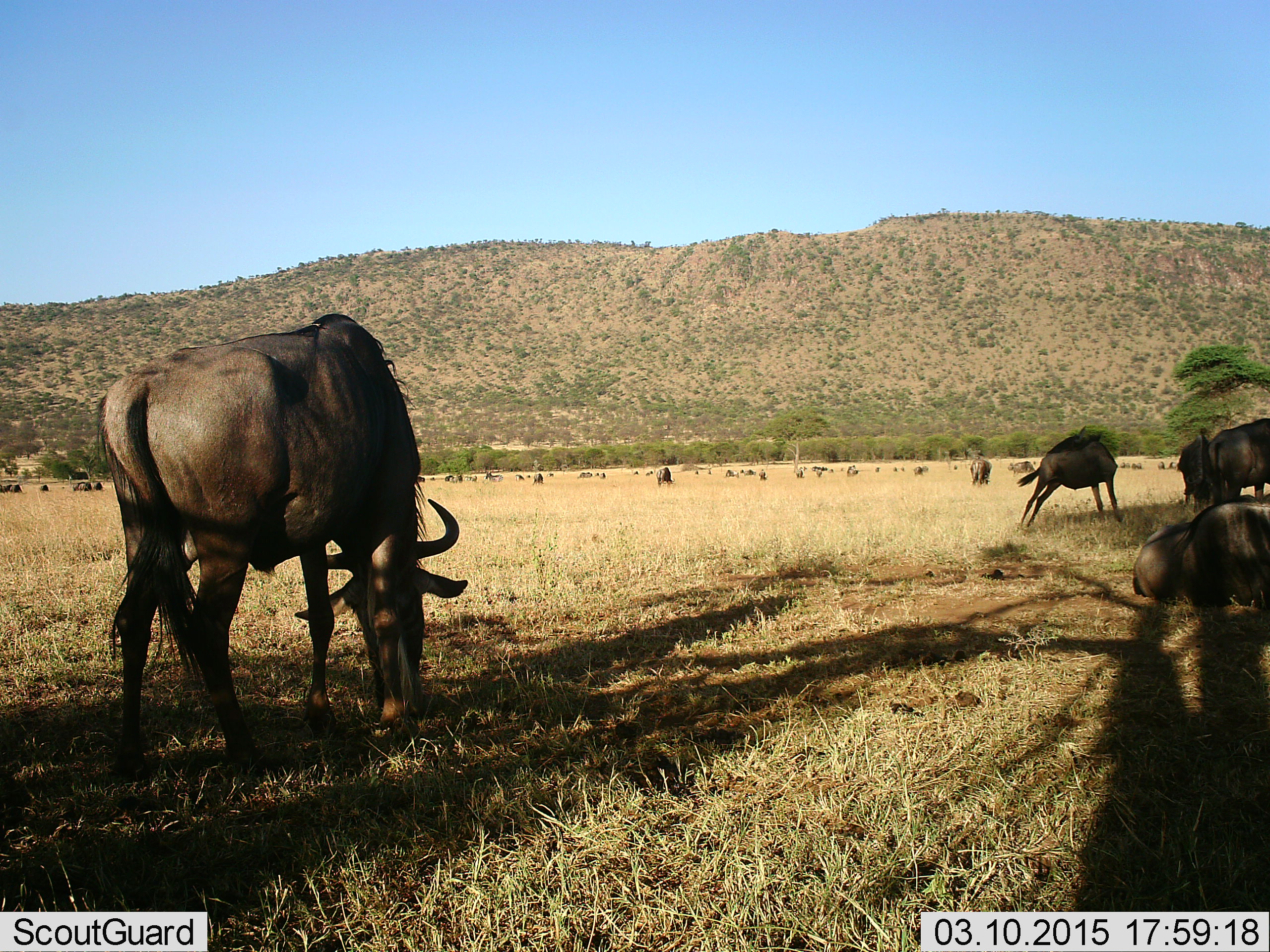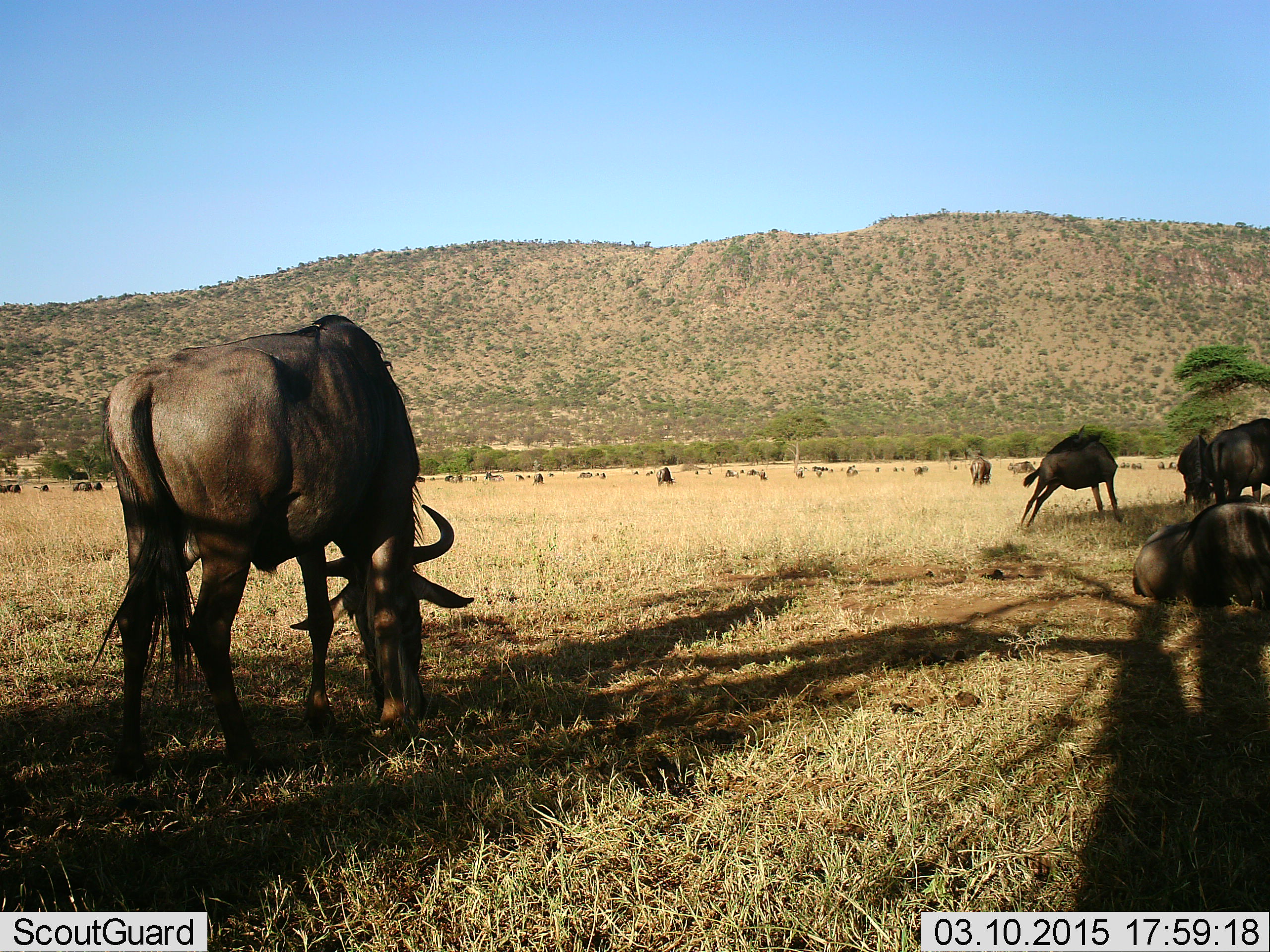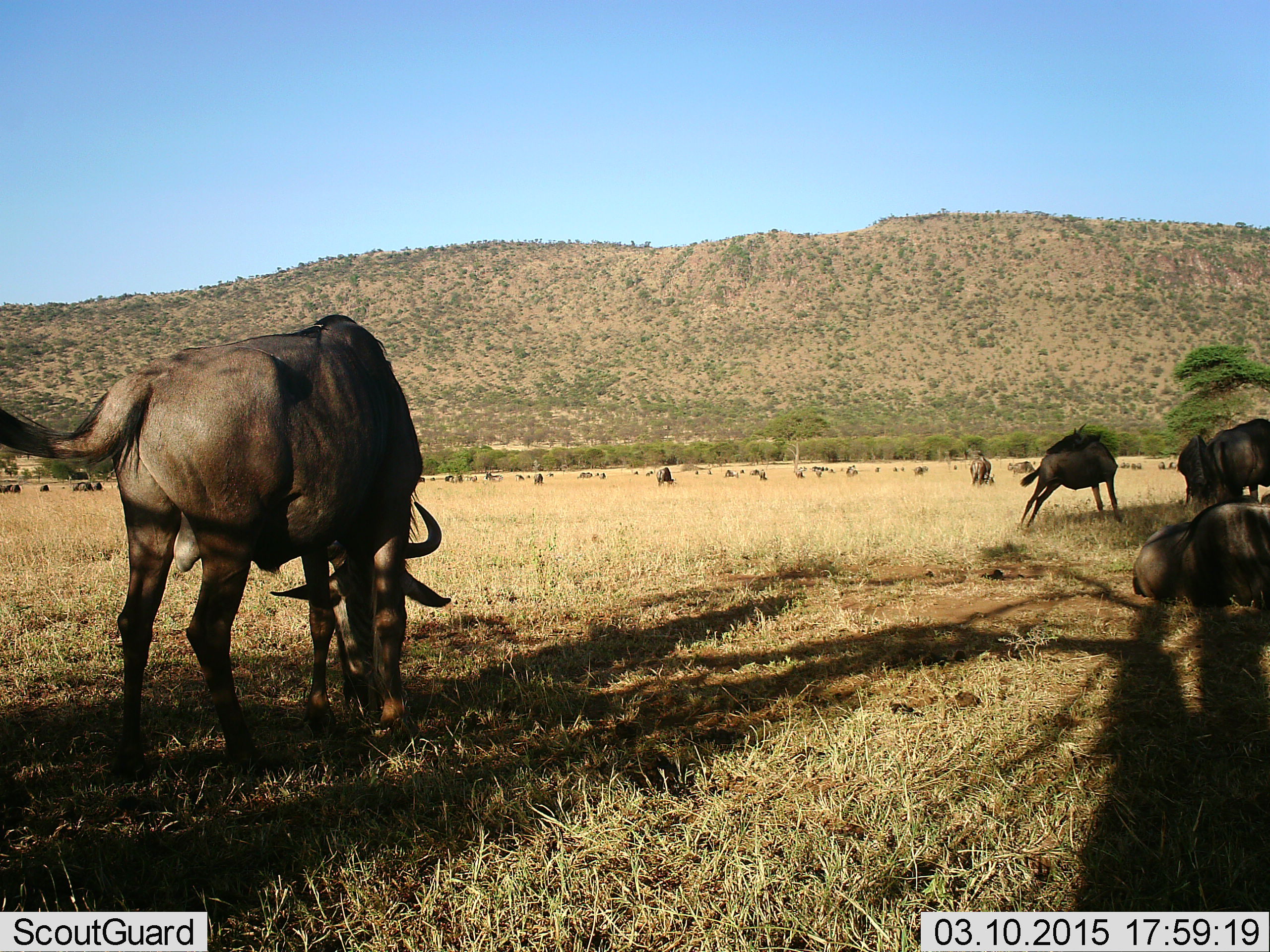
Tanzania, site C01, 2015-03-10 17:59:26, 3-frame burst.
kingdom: Animalia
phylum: Chordata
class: Mammalia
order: Artiodactyla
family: Bovidae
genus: Connochaetes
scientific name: Connochaetes taurinus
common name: blue wildebeest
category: wildebeest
Wildebeest (blue wildebeest) (Connochaetes taurinus), count 11-50. Behavior (volunteer vote fractions): standing 80%, resting 50%, moving 20%, interacting 0%. Young present (vote fraction): 0%. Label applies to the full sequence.